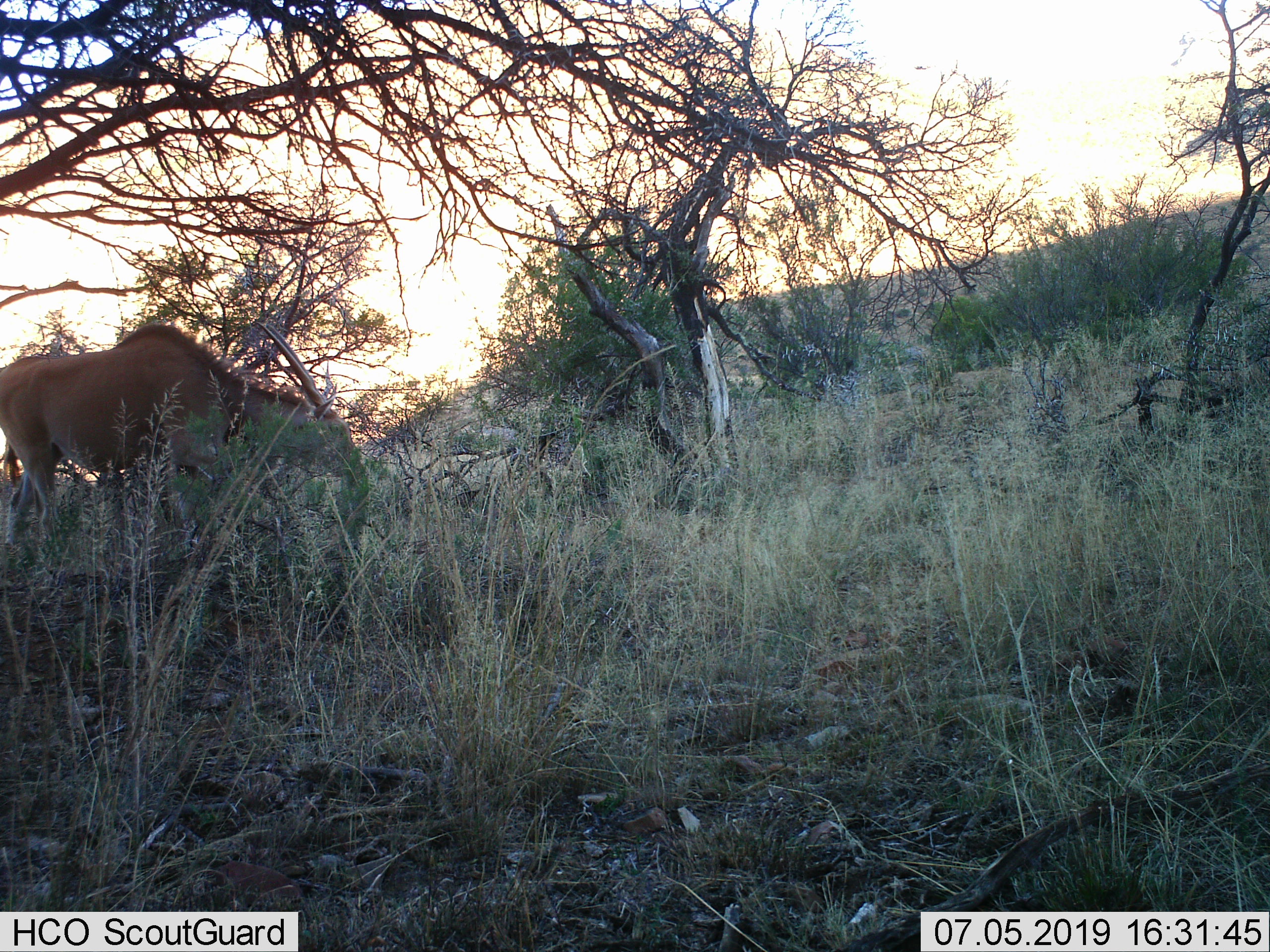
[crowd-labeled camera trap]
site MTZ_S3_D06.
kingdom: Animalia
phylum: Chordata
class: Mammalia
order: Artiodactyla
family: Bovidae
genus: Tragelaphus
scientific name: Tragelaphus oryx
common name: eland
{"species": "eland (Tragelaphus oryx)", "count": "1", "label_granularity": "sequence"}